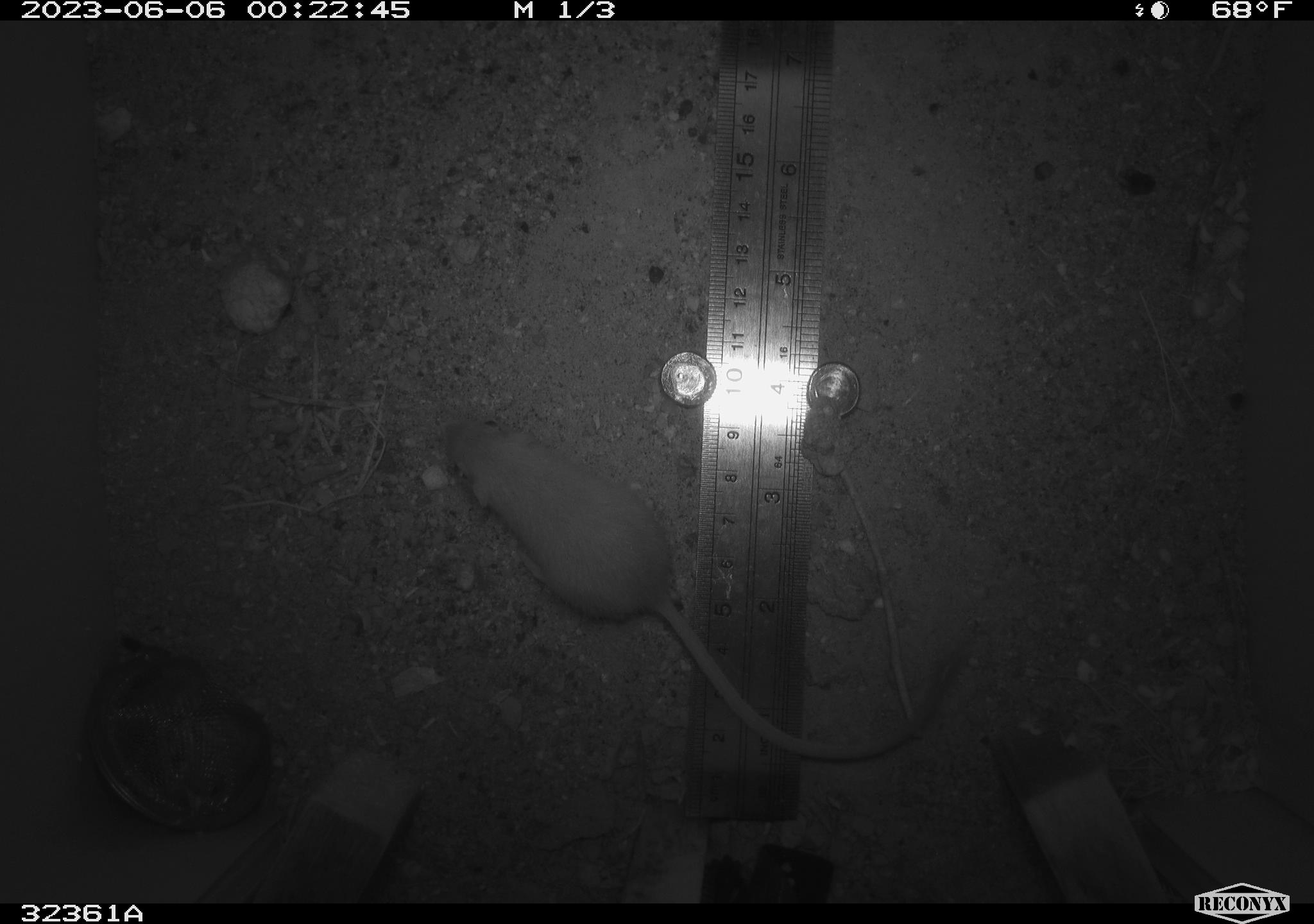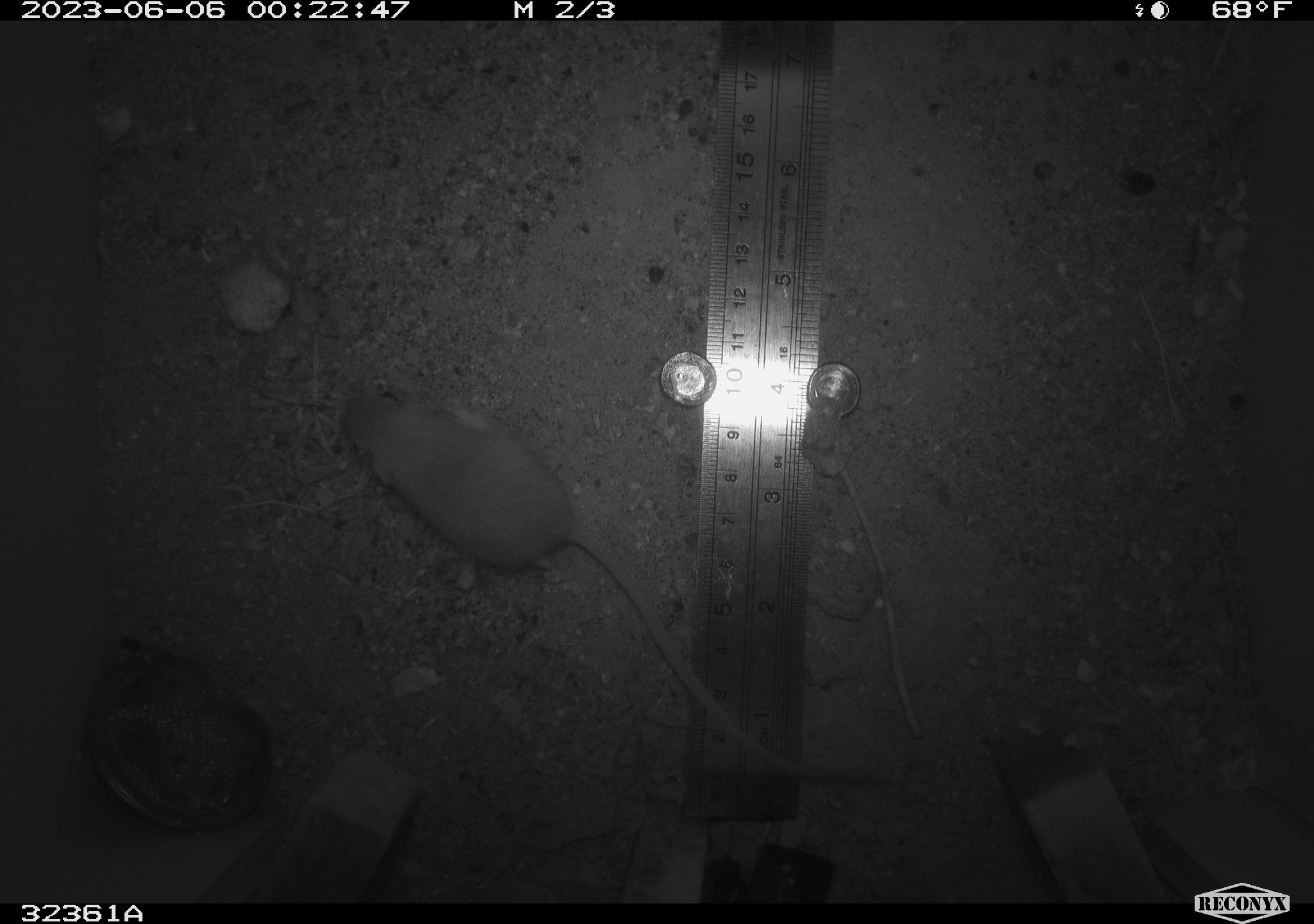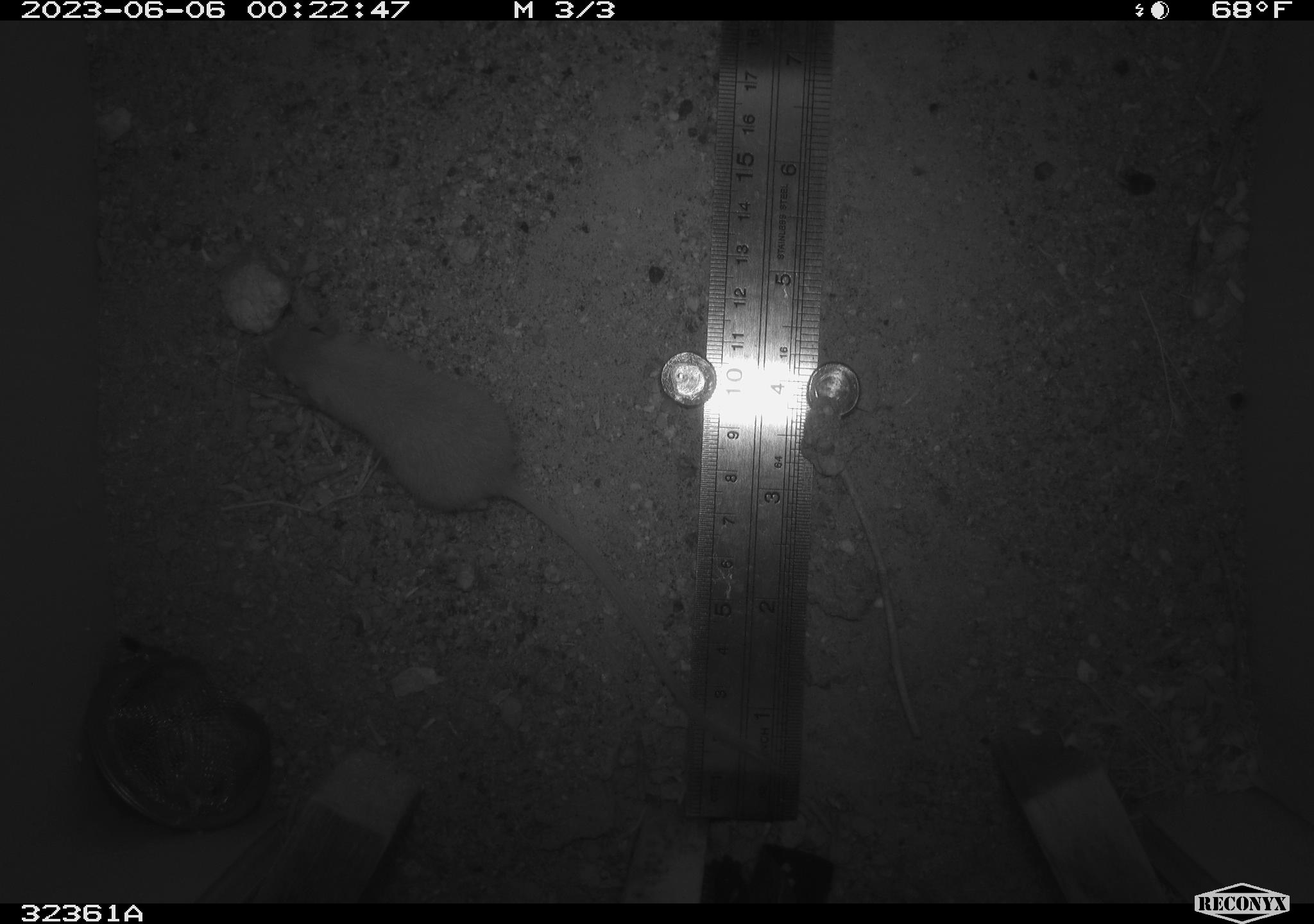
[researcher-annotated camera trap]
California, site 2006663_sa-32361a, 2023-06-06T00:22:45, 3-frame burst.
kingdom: Animalia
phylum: Chordata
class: Mammalia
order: Rodentia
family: Heteromyidae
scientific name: Heteromyidae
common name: kangaroo rats and pocket mice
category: heteromyidae family